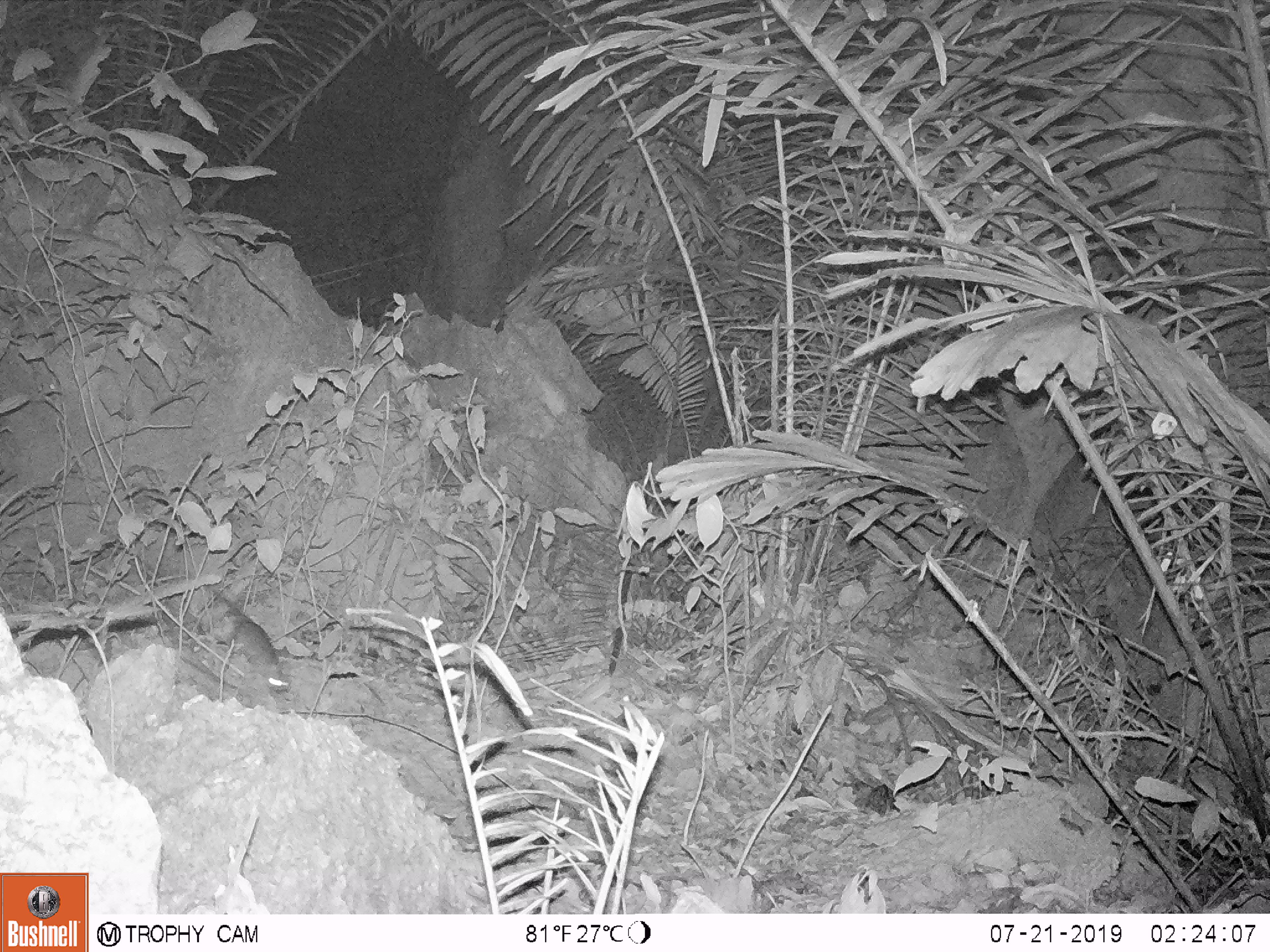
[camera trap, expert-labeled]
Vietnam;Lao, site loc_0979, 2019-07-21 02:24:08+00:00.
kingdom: Animalia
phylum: Chordata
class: Mammalia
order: Rodentia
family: Muridae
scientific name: Muridae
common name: old-world mice and rats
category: unidentified murid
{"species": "unidentified murid (old-world mice and rats) (Muridae)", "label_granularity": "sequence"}